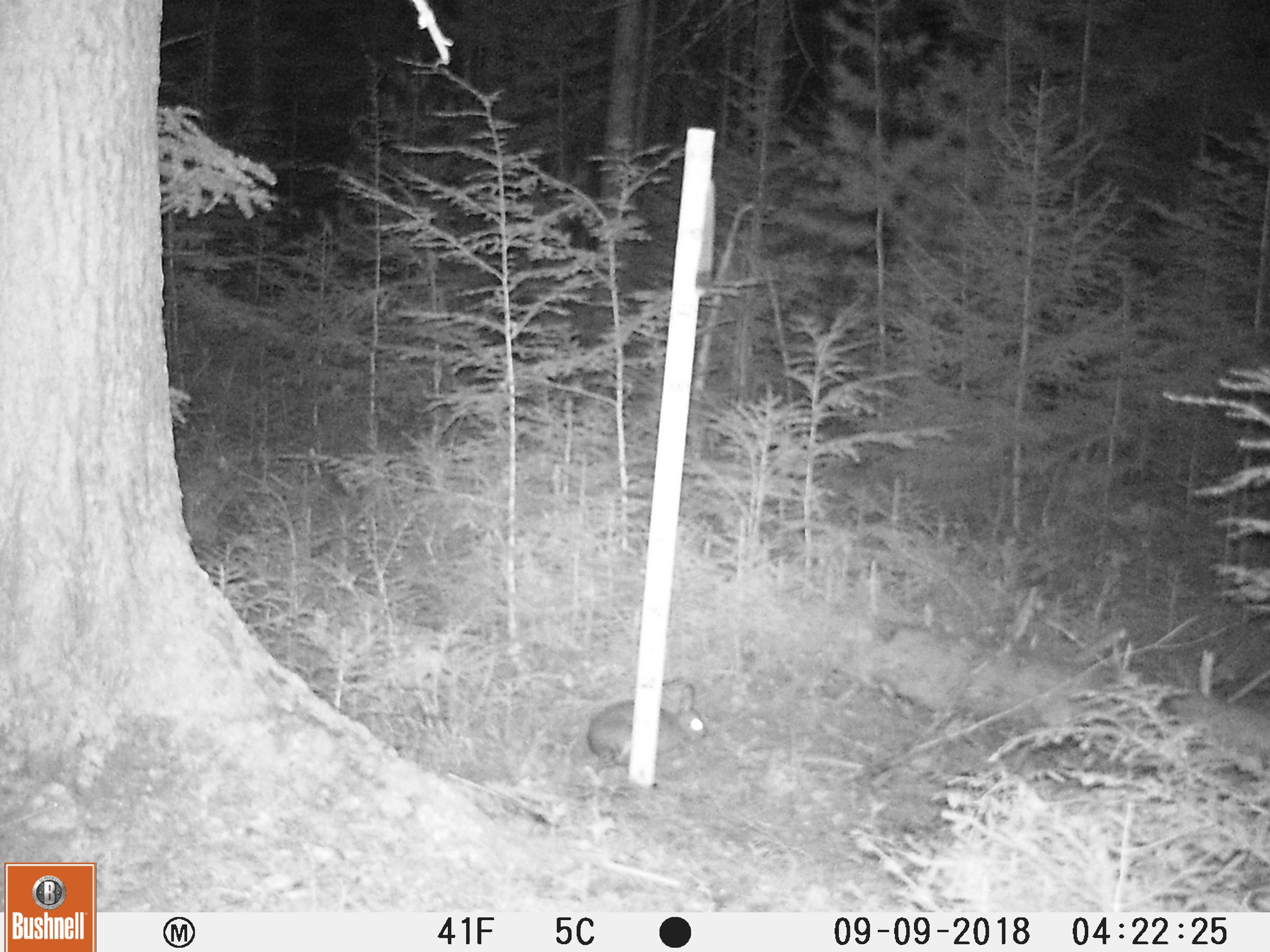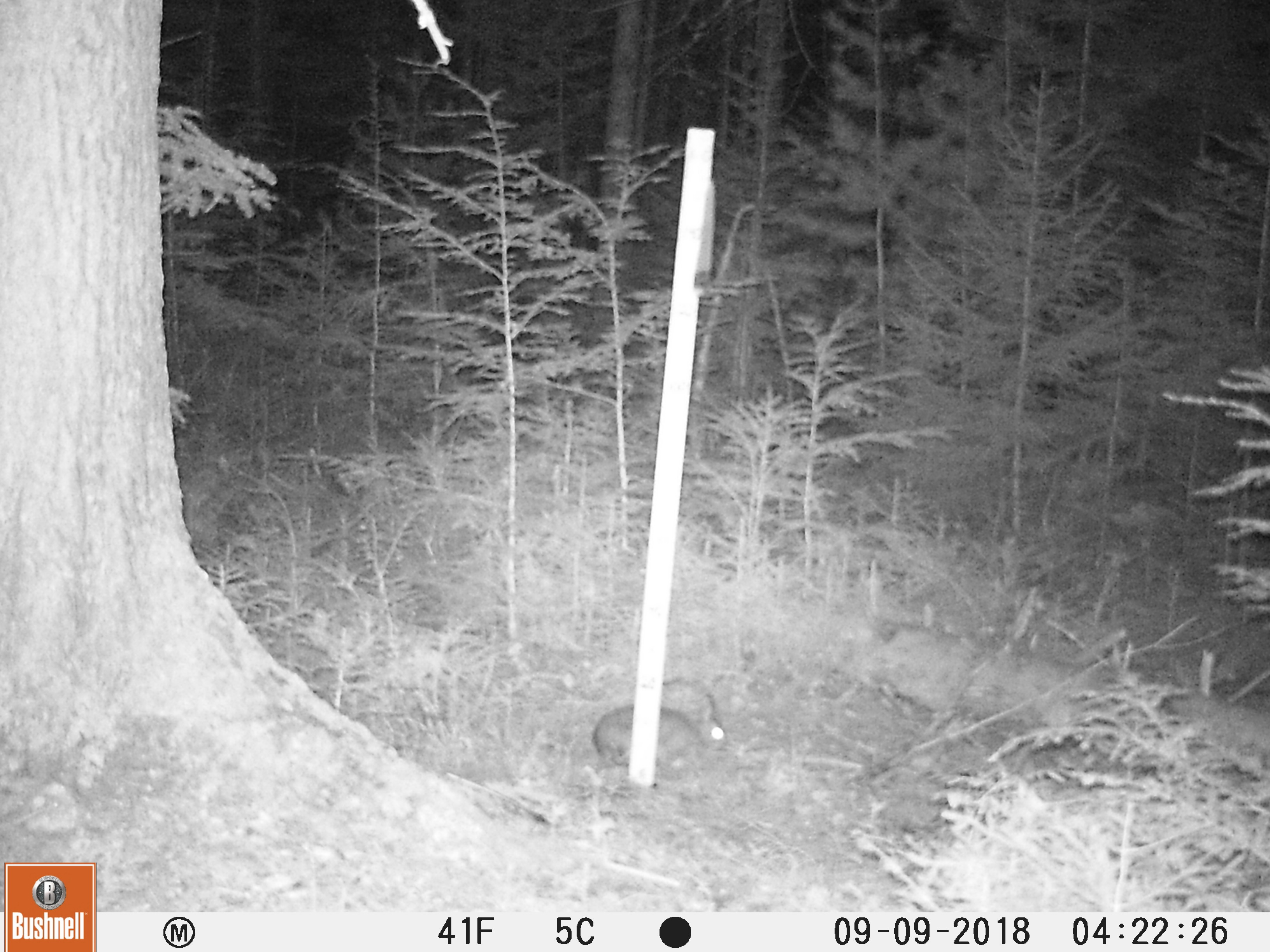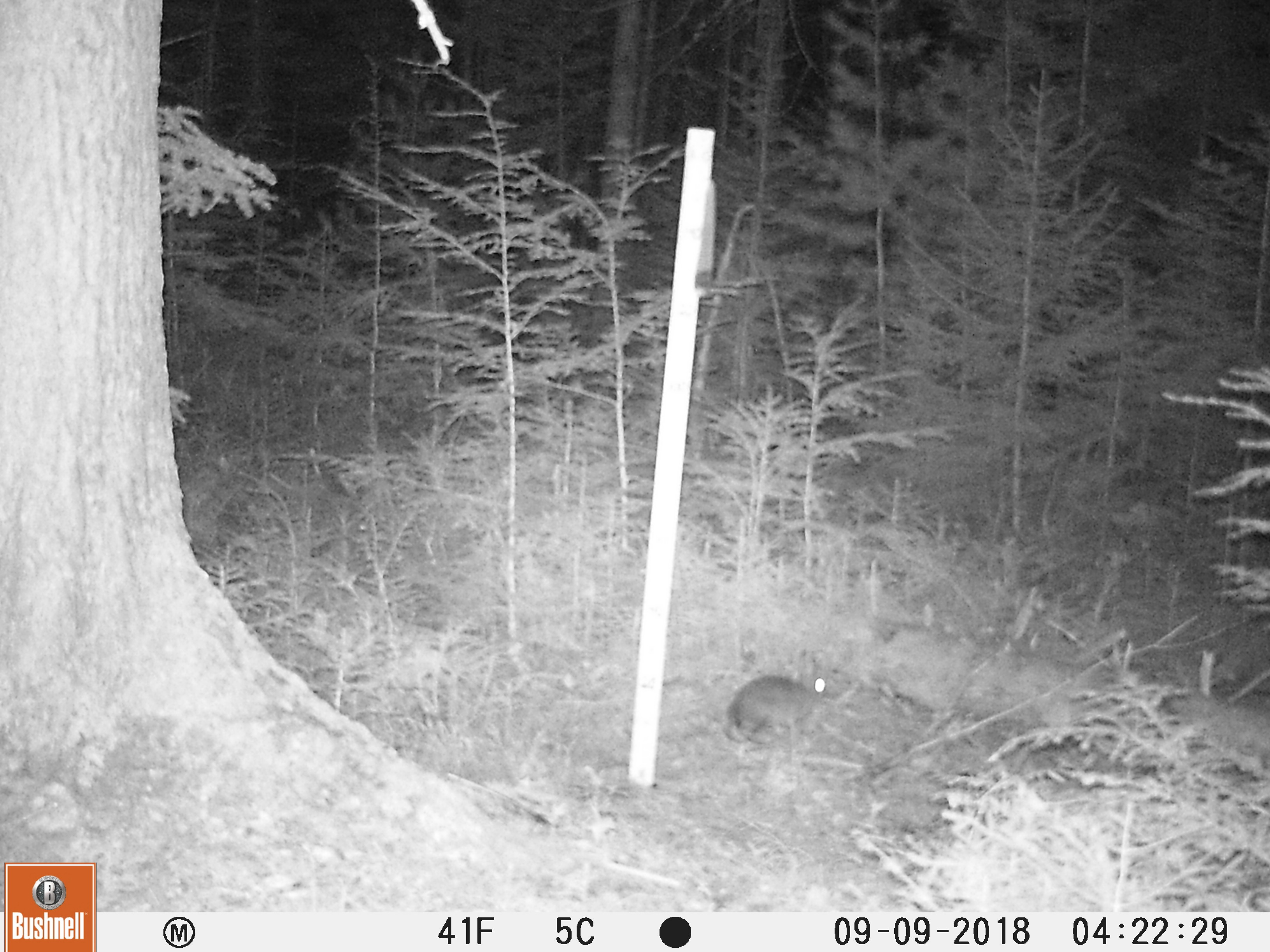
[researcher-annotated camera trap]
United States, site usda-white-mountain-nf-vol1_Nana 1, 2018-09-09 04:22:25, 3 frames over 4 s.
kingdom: Animalia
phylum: Chordata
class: Mammalia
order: Lagomorpha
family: Leporidae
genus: Lepus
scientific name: Lepus americanus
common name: snowshoe hare